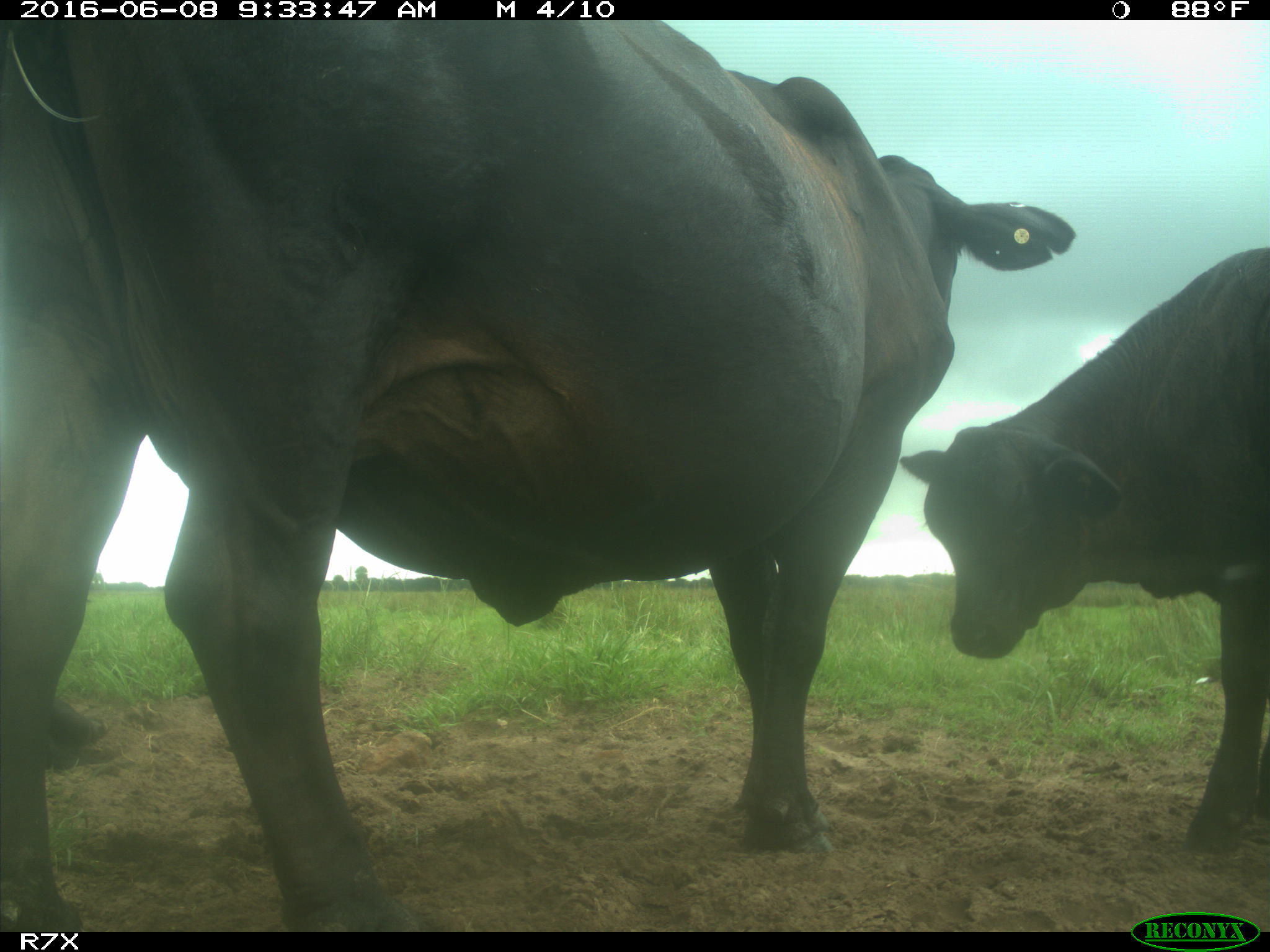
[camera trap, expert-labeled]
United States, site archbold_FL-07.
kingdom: Animalia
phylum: Chordata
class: Mammalia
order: Artiodactyla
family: Bovidae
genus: Bos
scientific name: Bos taurus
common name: domestic cow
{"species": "Bos taurus (domestic cow)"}